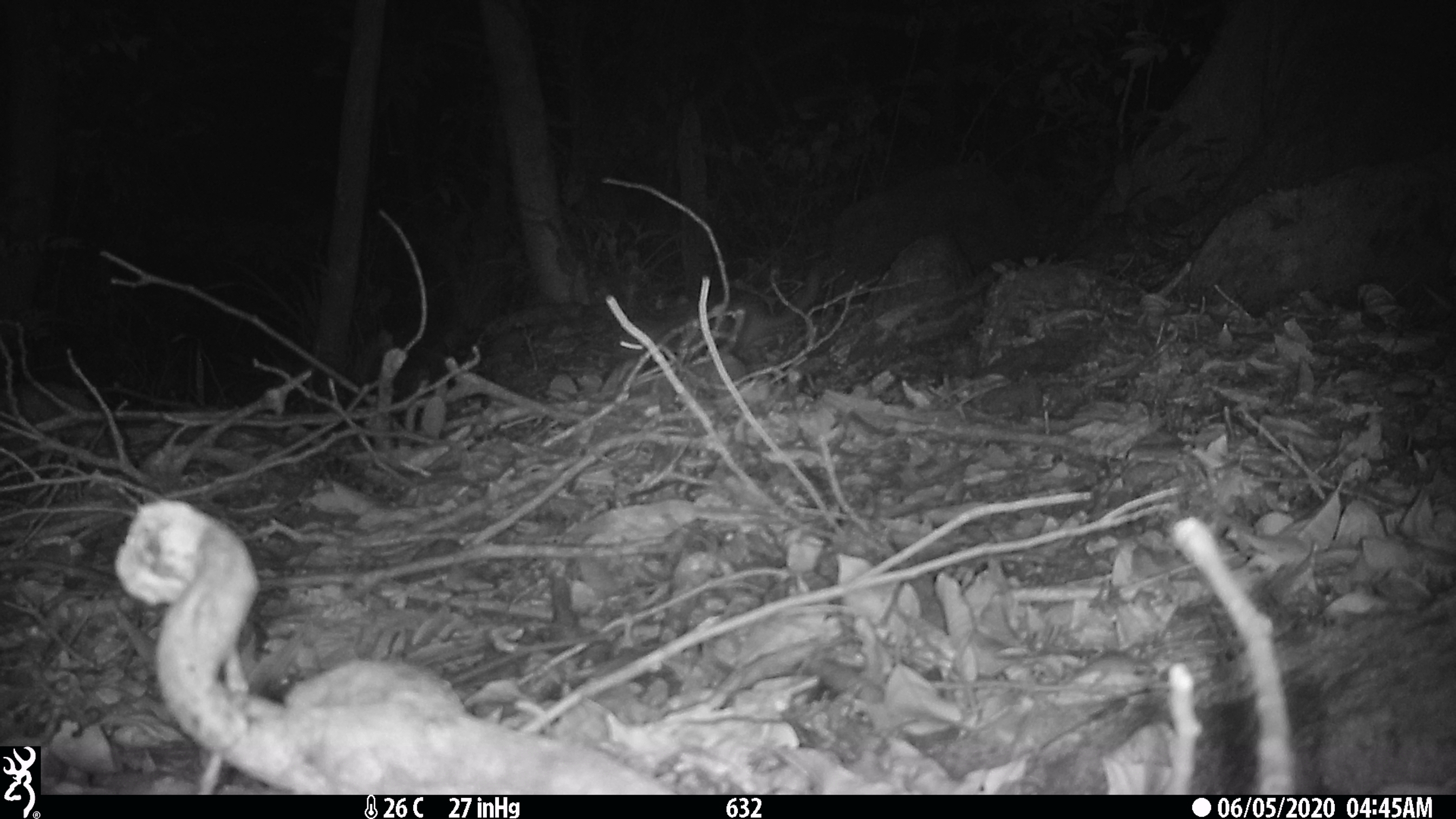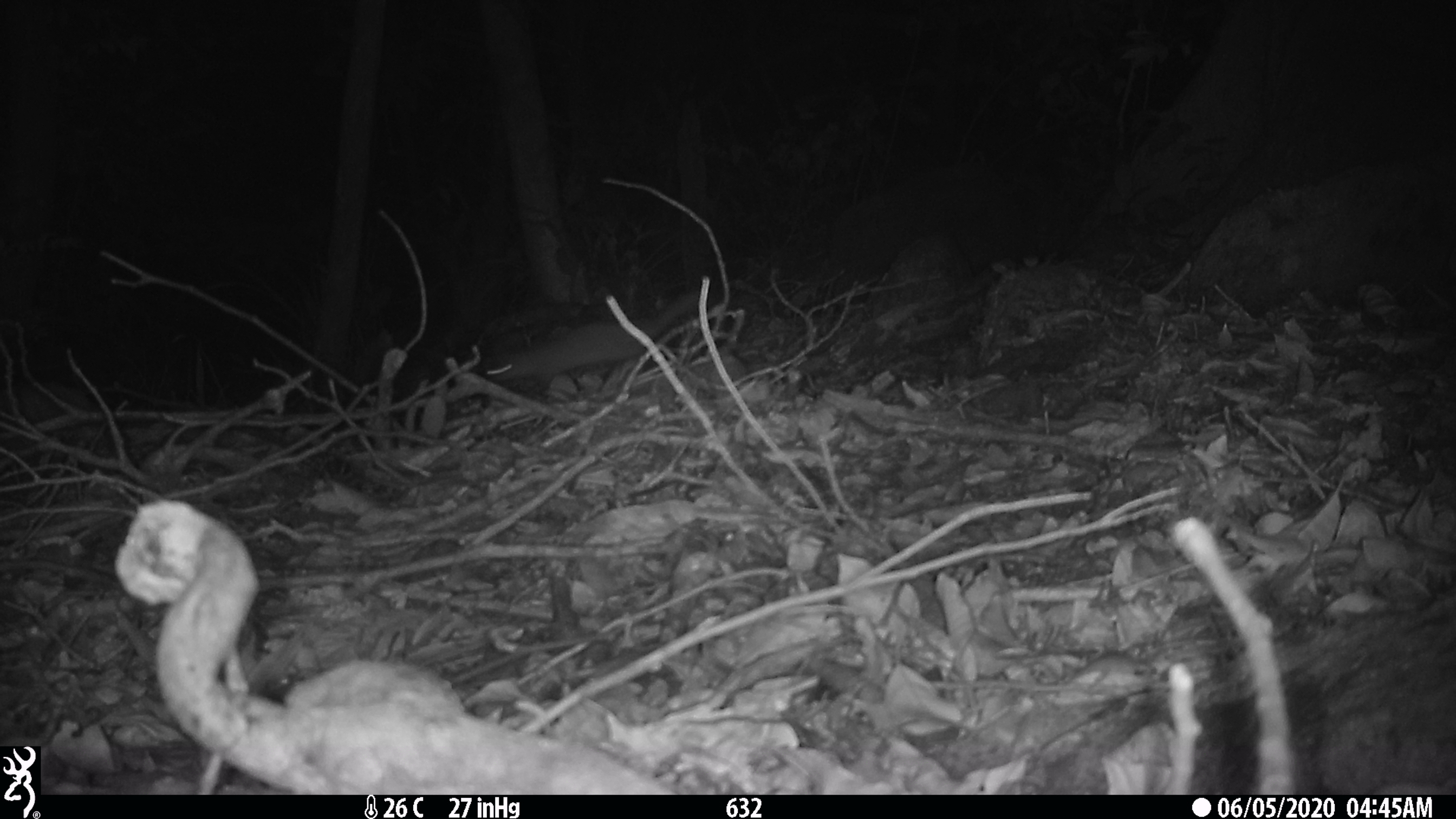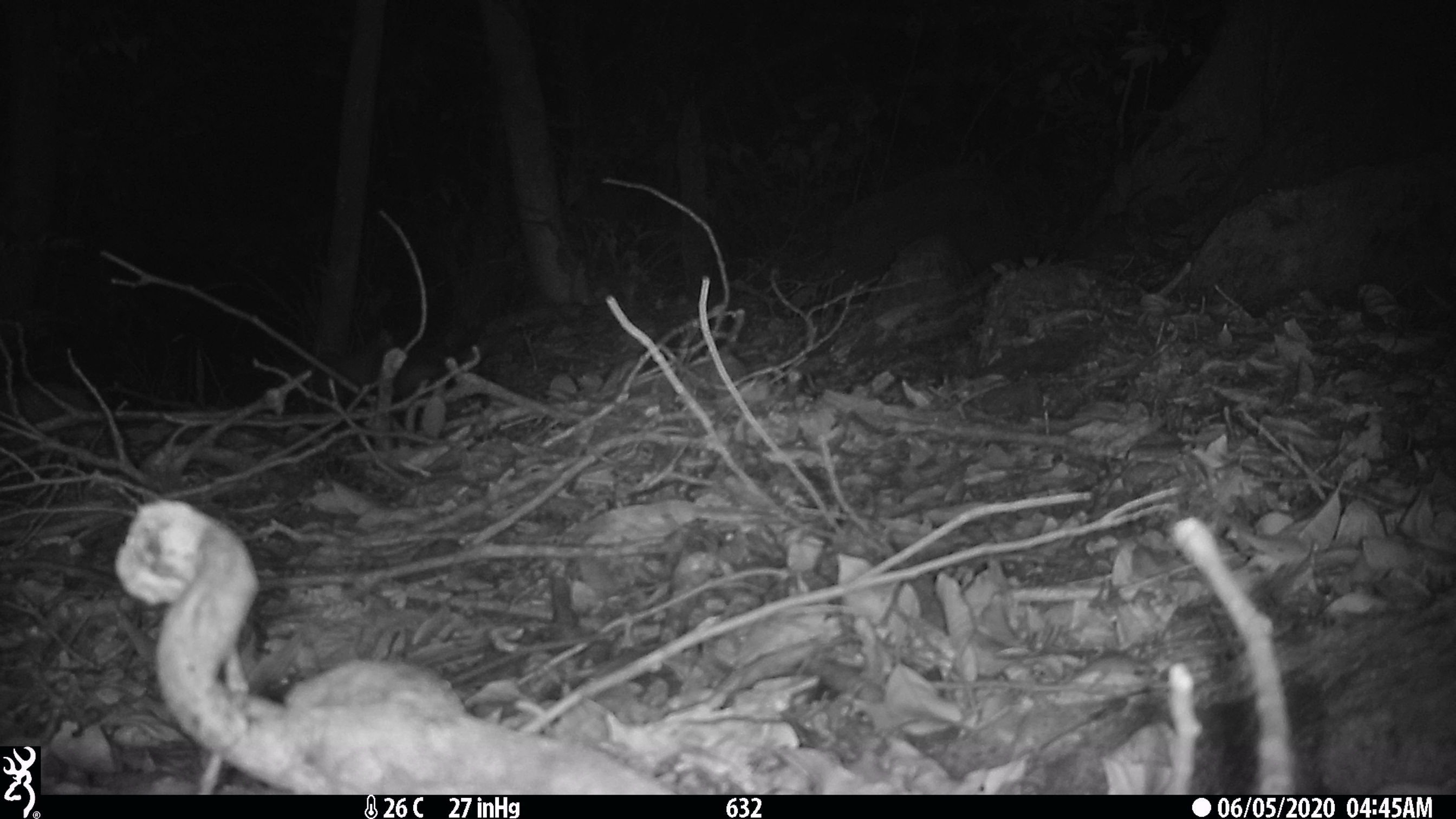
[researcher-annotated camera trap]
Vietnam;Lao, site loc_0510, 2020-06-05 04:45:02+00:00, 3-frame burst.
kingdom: Animalia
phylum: Chordata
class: Mammalia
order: Carnivora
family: Mustelidae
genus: Melogale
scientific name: Melogale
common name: ferret badger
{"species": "ferret badger (Melogale)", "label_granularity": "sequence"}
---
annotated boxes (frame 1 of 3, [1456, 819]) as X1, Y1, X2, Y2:
ferret badger: 610, 266, 821, 364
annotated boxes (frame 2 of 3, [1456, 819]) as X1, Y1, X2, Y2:
ferret badger: 483, 288, 700, 397